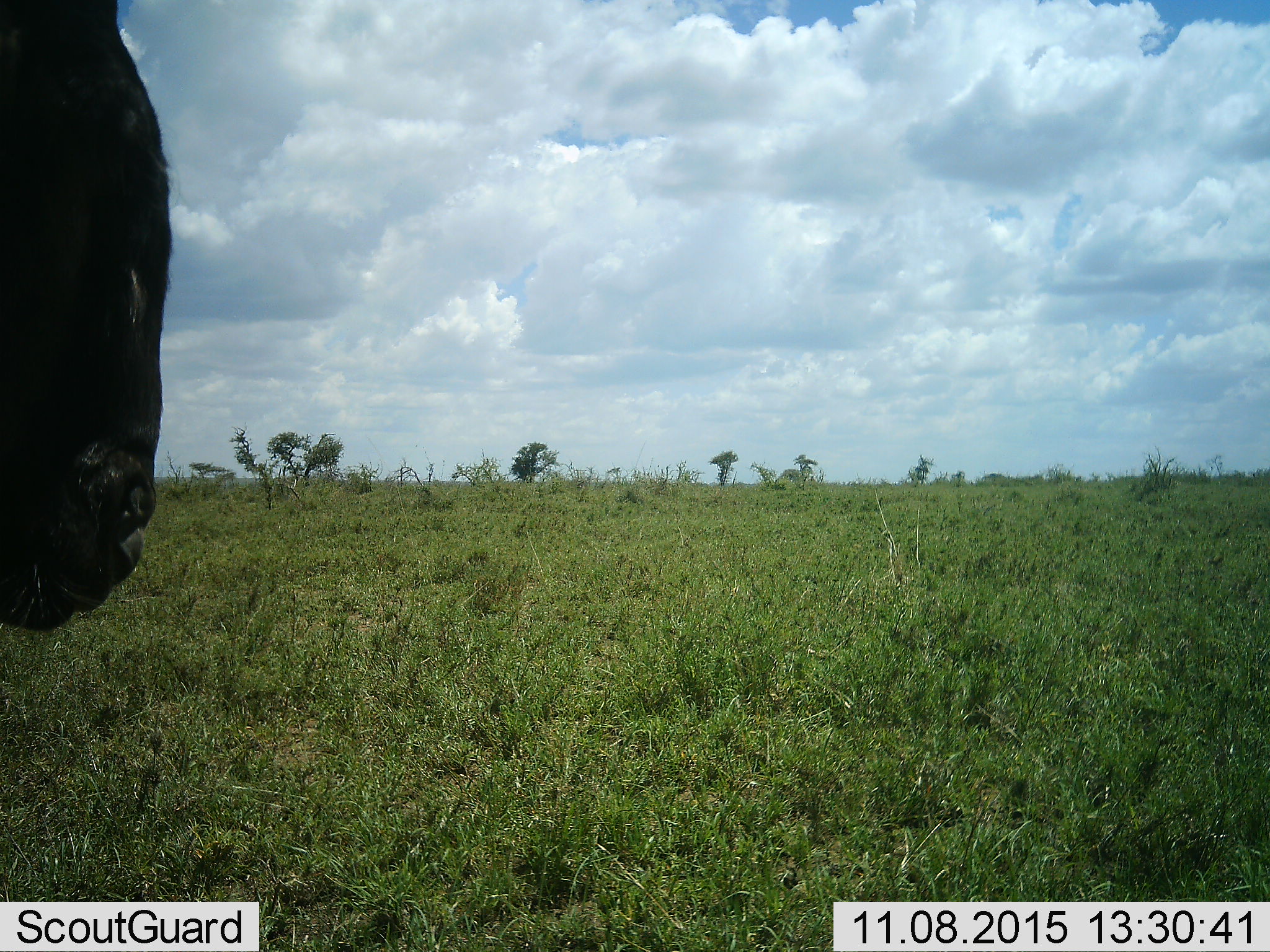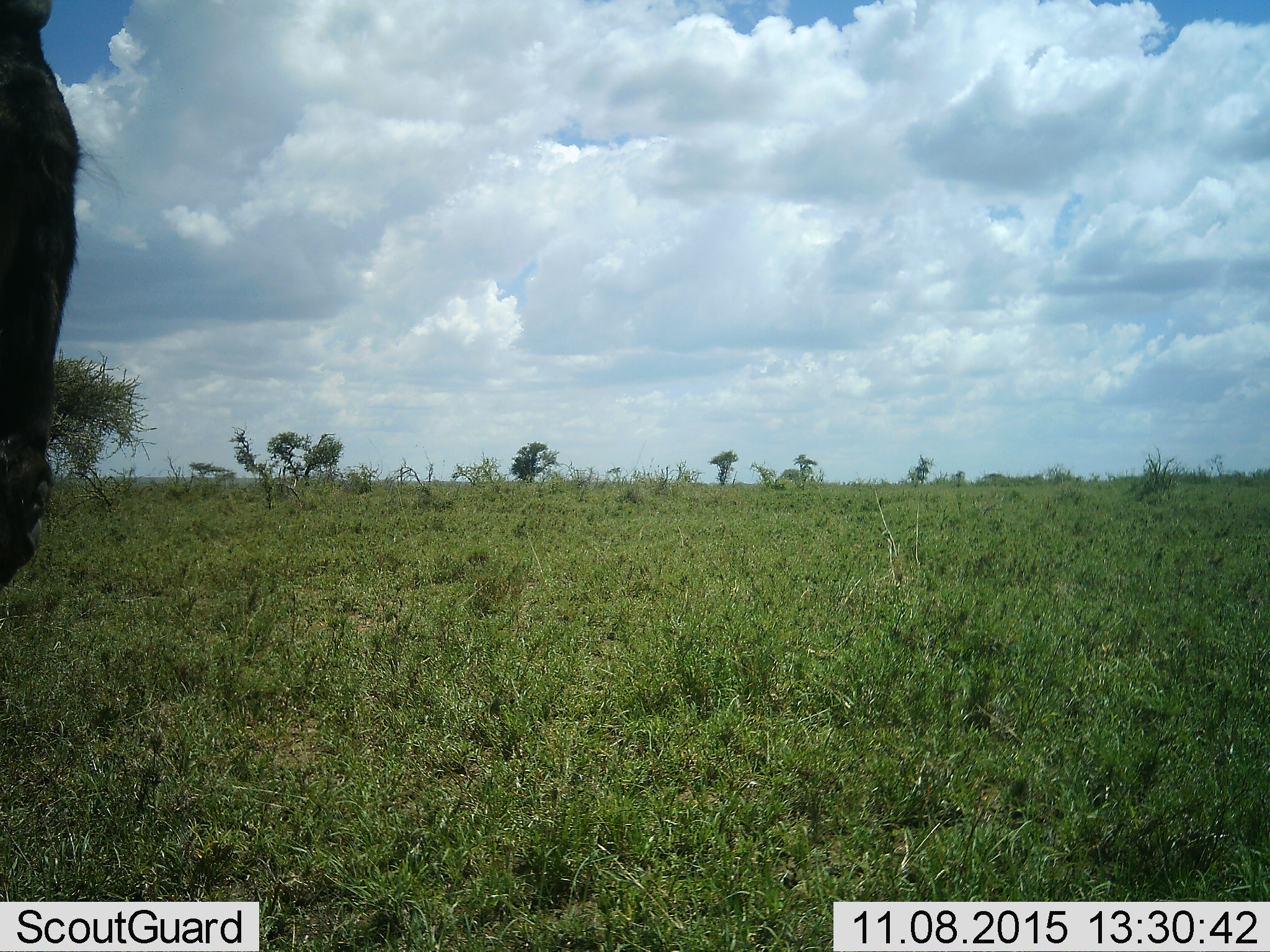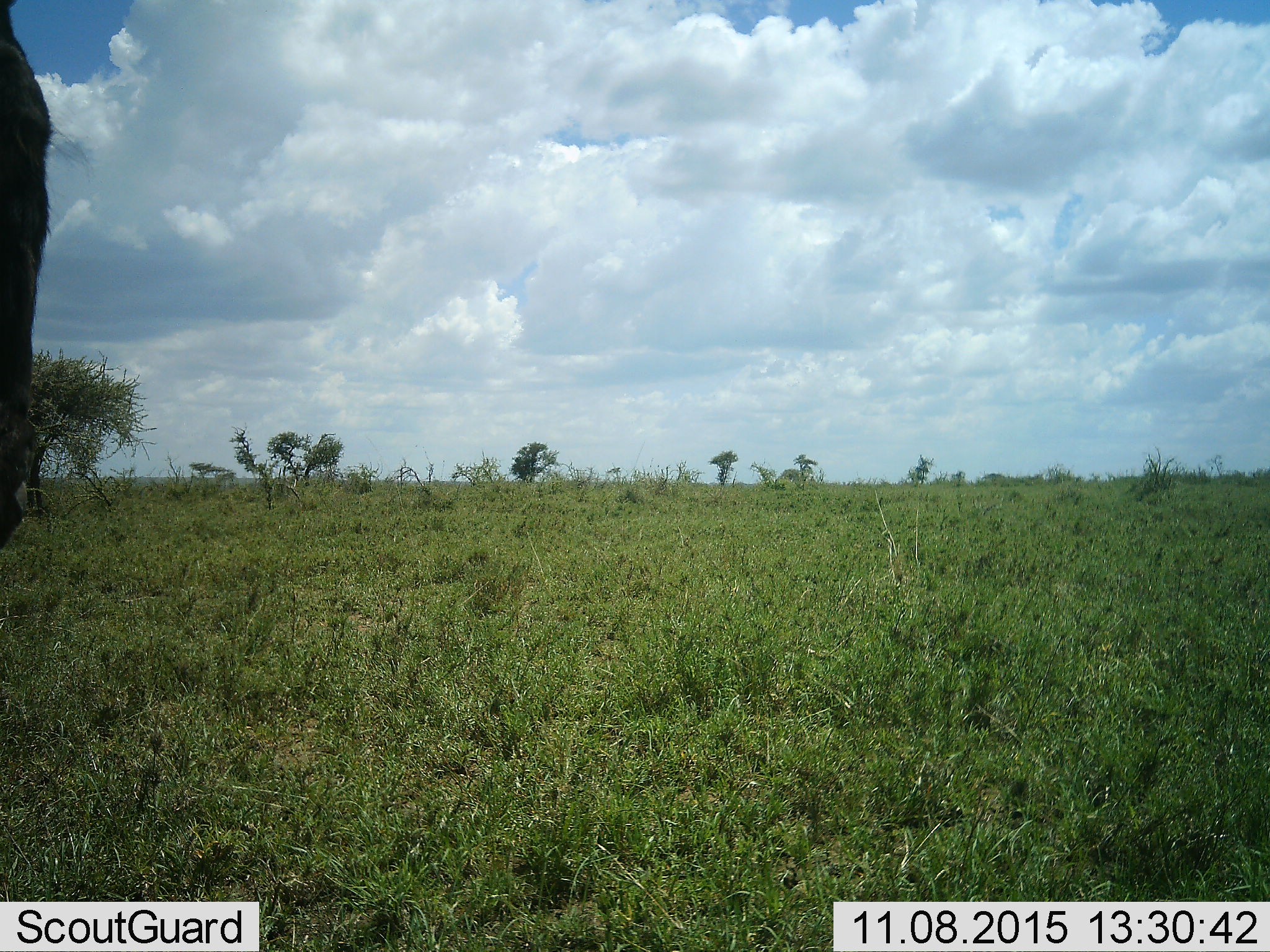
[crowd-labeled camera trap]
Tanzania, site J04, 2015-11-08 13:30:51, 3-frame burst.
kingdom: Animalia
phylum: Chordata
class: Mammalia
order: Artiodactyla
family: Bovidae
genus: Syncerus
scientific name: Syncerus caffer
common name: cape buffalo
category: buffalo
Buffalo (cape buffalo) (Syncerus caffer), count 1. Behavior (volunteer vote fractions): standing 75%, resting 0%, moving 25%, interacting 0%. Young present (vote fraction): 0%. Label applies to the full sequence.